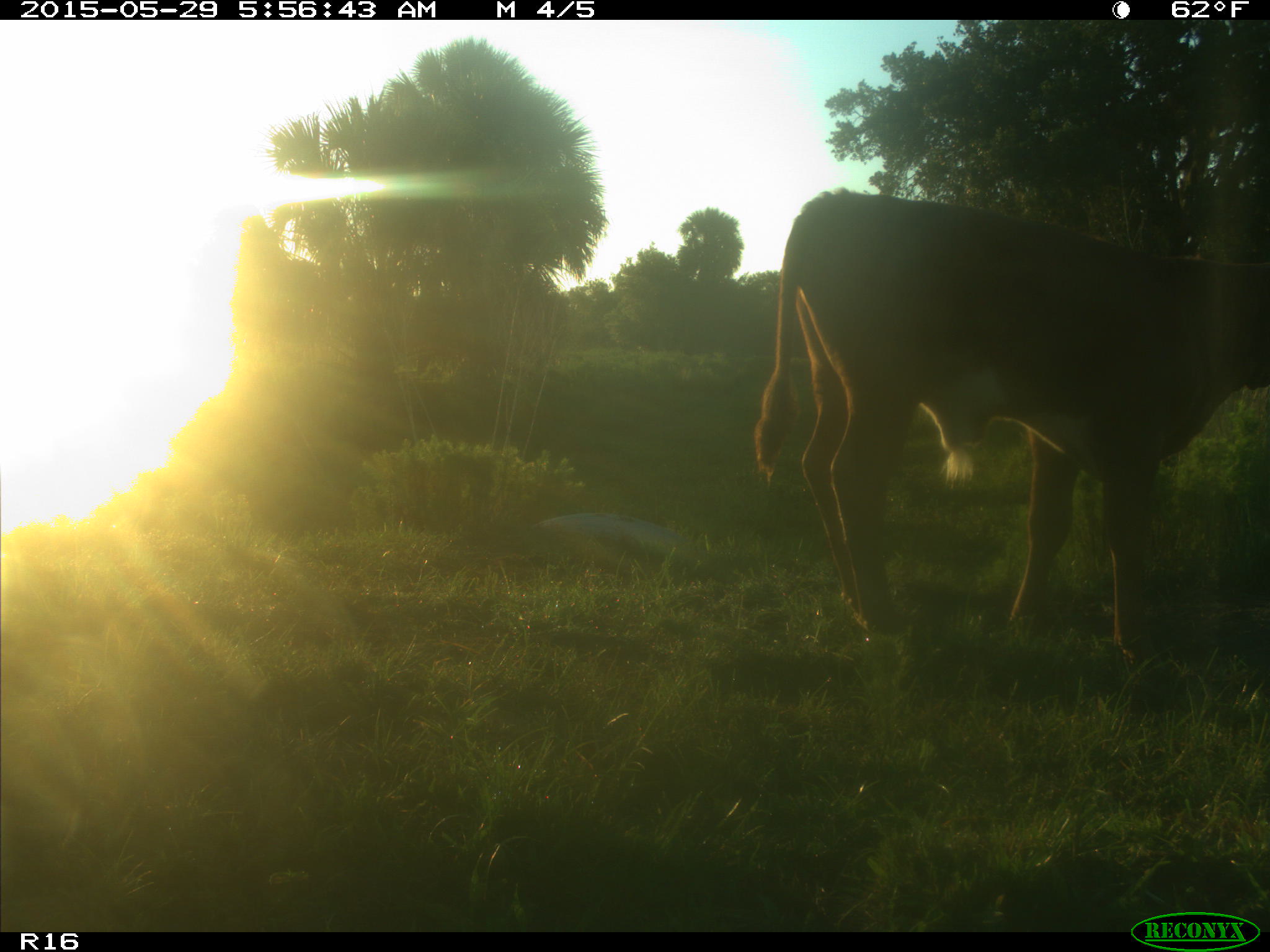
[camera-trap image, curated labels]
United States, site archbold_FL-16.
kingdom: Animalia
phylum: Chordata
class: Mammalia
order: Artiodactyla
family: Bovidae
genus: Bos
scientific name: Bos taurus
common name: domestic cow